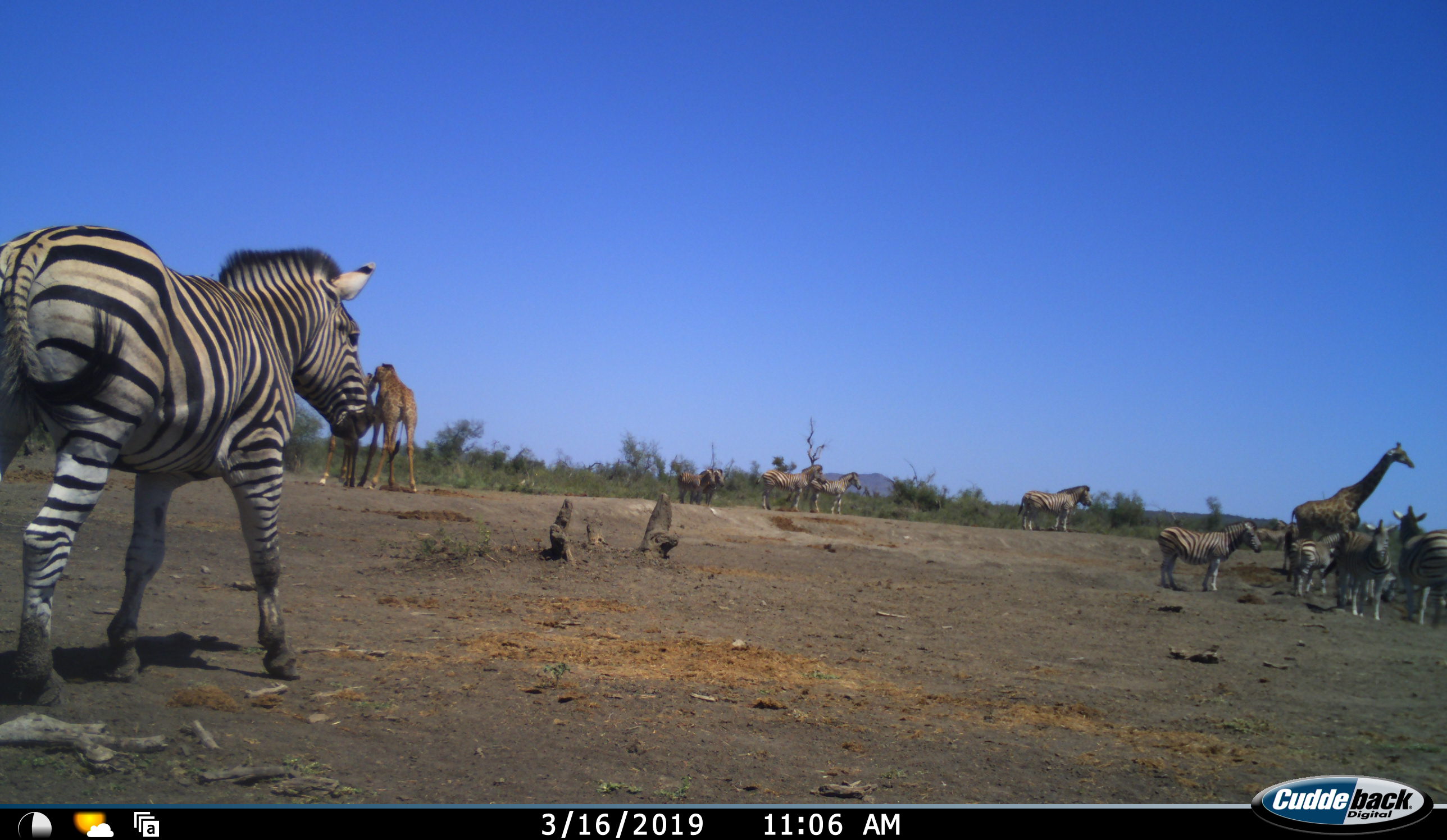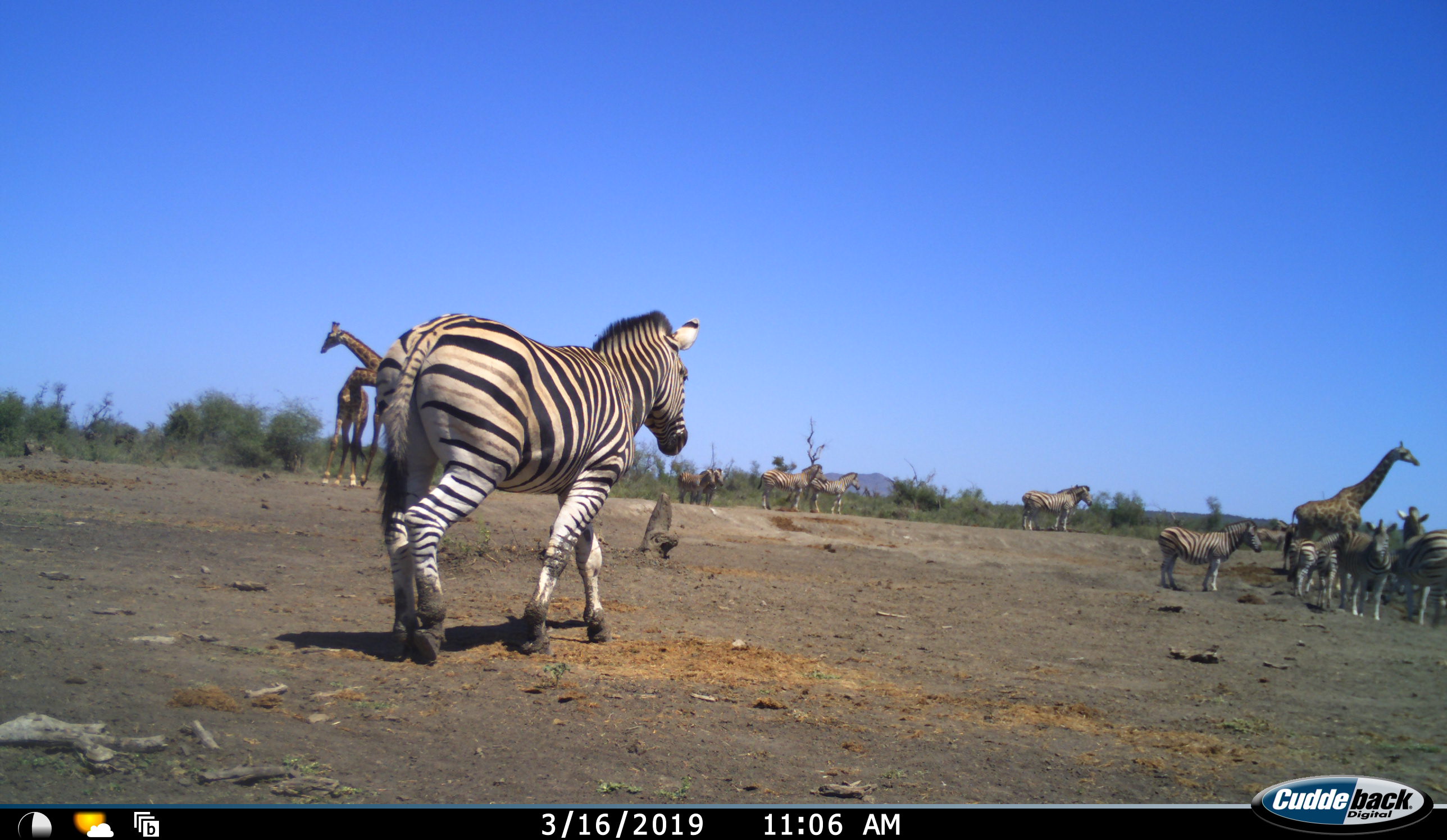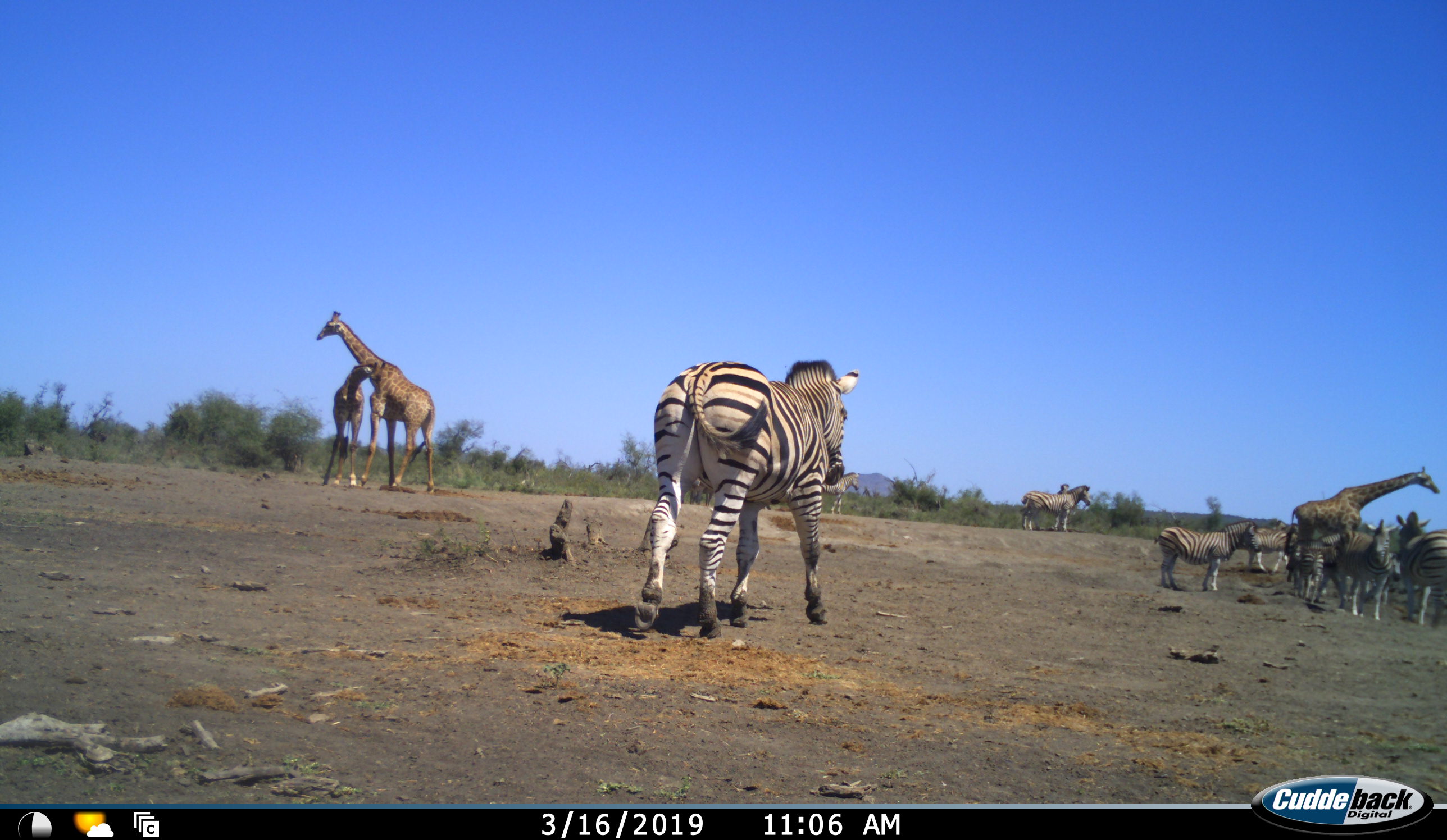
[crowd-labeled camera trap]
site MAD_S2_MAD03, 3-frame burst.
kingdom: Animalia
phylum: Chordata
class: Mammalia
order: Artiodactyla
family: Giraffidae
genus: Giraffa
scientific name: Giraffa camelopardalis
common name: giraffe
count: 3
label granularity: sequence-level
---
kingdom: Animalia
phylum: Chordata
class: Mammalia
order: Perissodactyla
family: Equidae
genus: Equus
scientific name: Equus quagga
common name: plains zebra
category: zebraplains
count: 11-50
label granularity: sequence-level